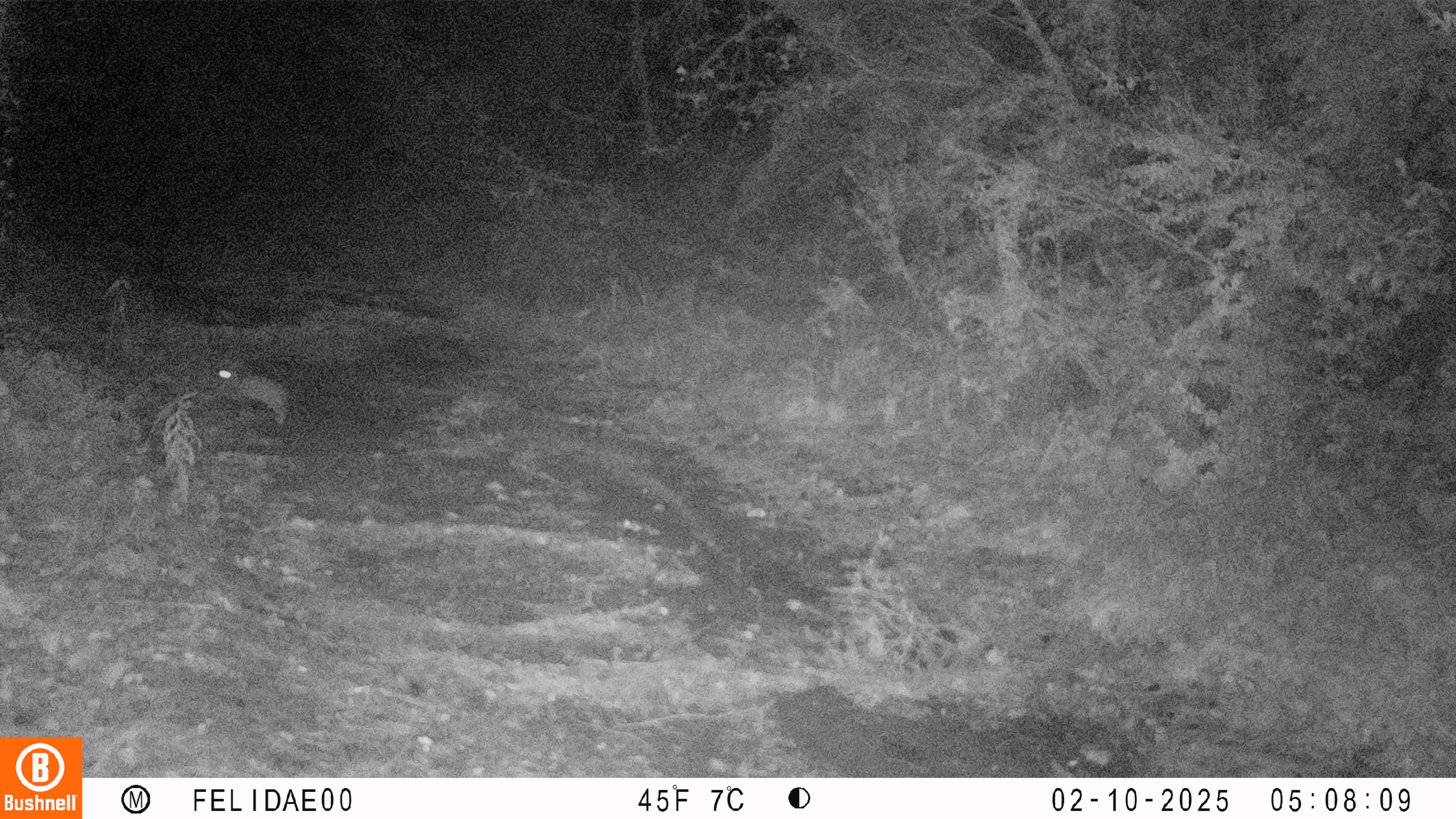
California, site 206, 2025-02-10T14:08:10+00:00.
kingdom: Animalia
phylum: Chordata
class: Mammalia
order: Lagomorpha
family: Leporidae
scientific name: Leporidae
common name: rabbit